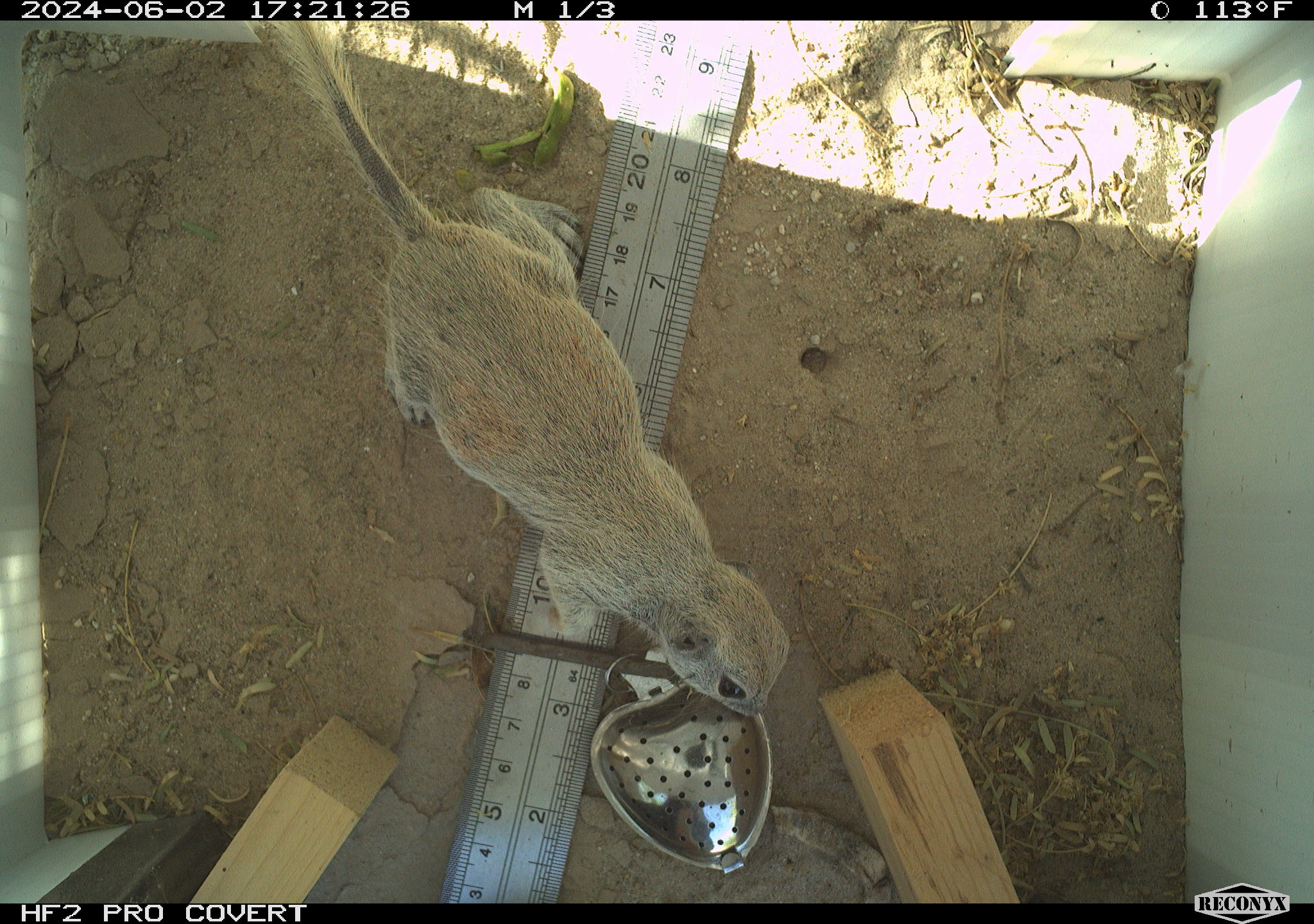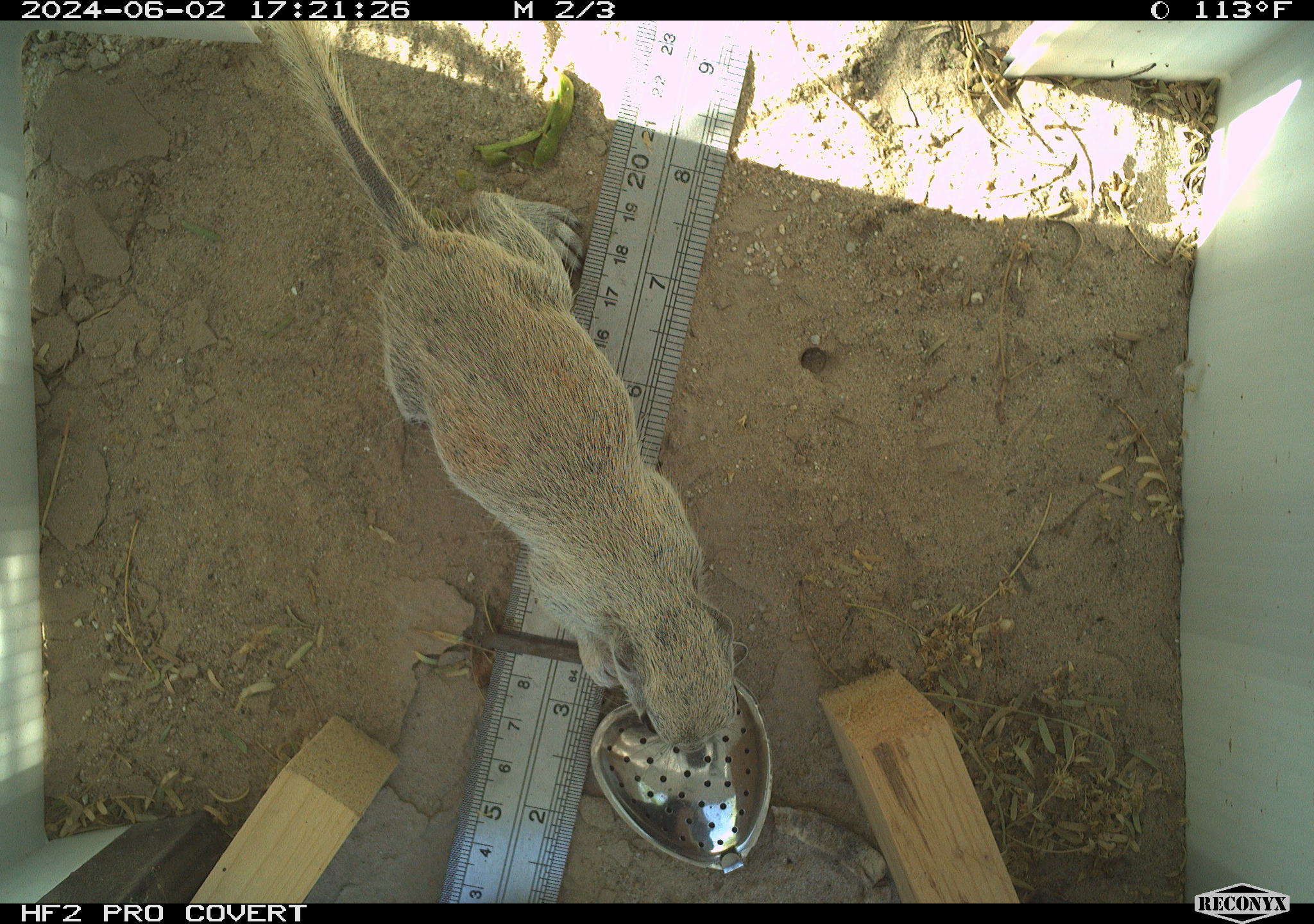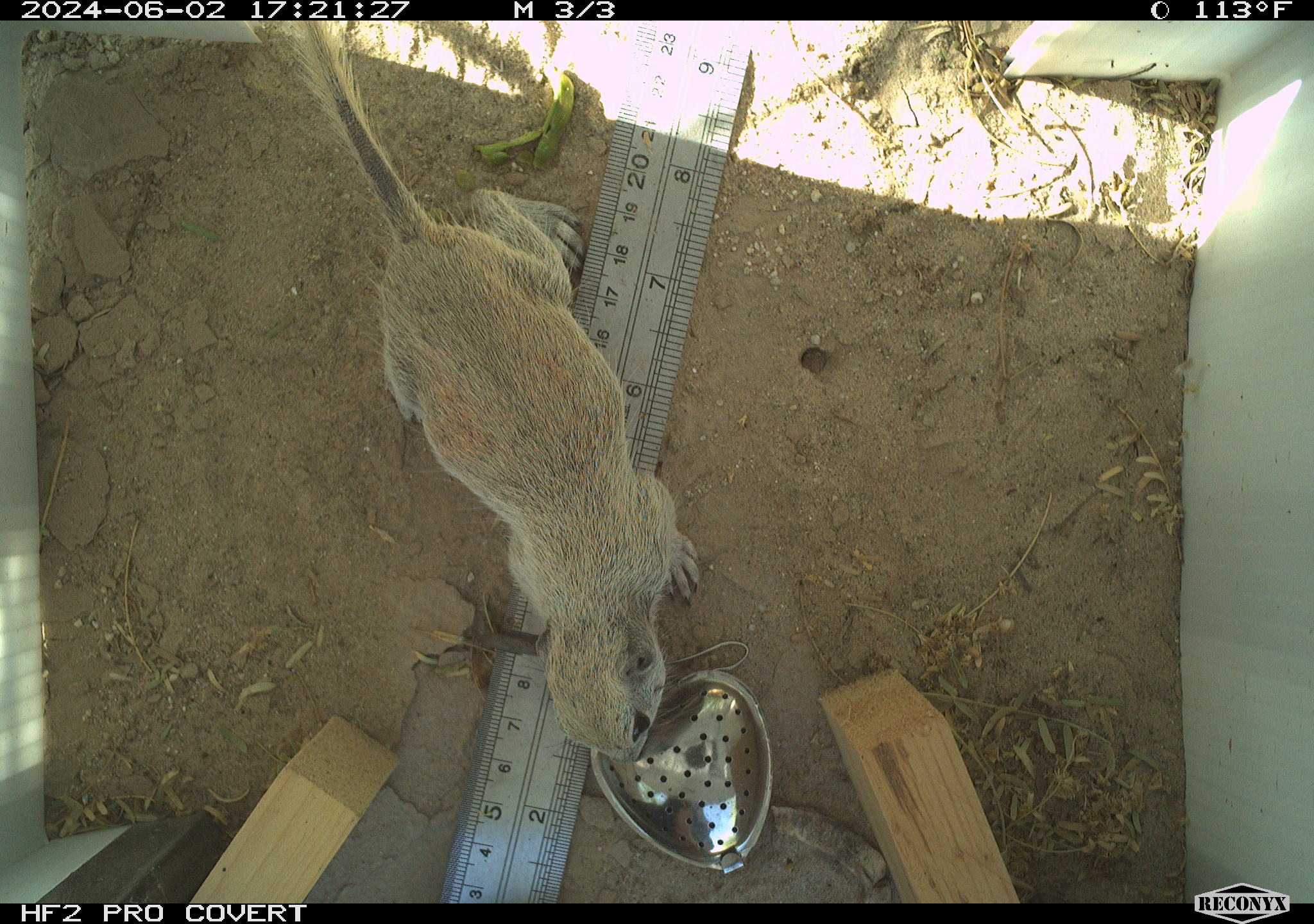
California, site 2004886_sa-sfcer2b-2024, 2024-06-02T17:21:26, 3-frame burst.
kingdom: Animalia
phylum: Chordata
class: Mammalia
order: Rodentia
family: Sciuridae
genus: Xerospermophilus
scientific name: Xerospermophilus tereticaudus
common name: round-tailed ground squirrel